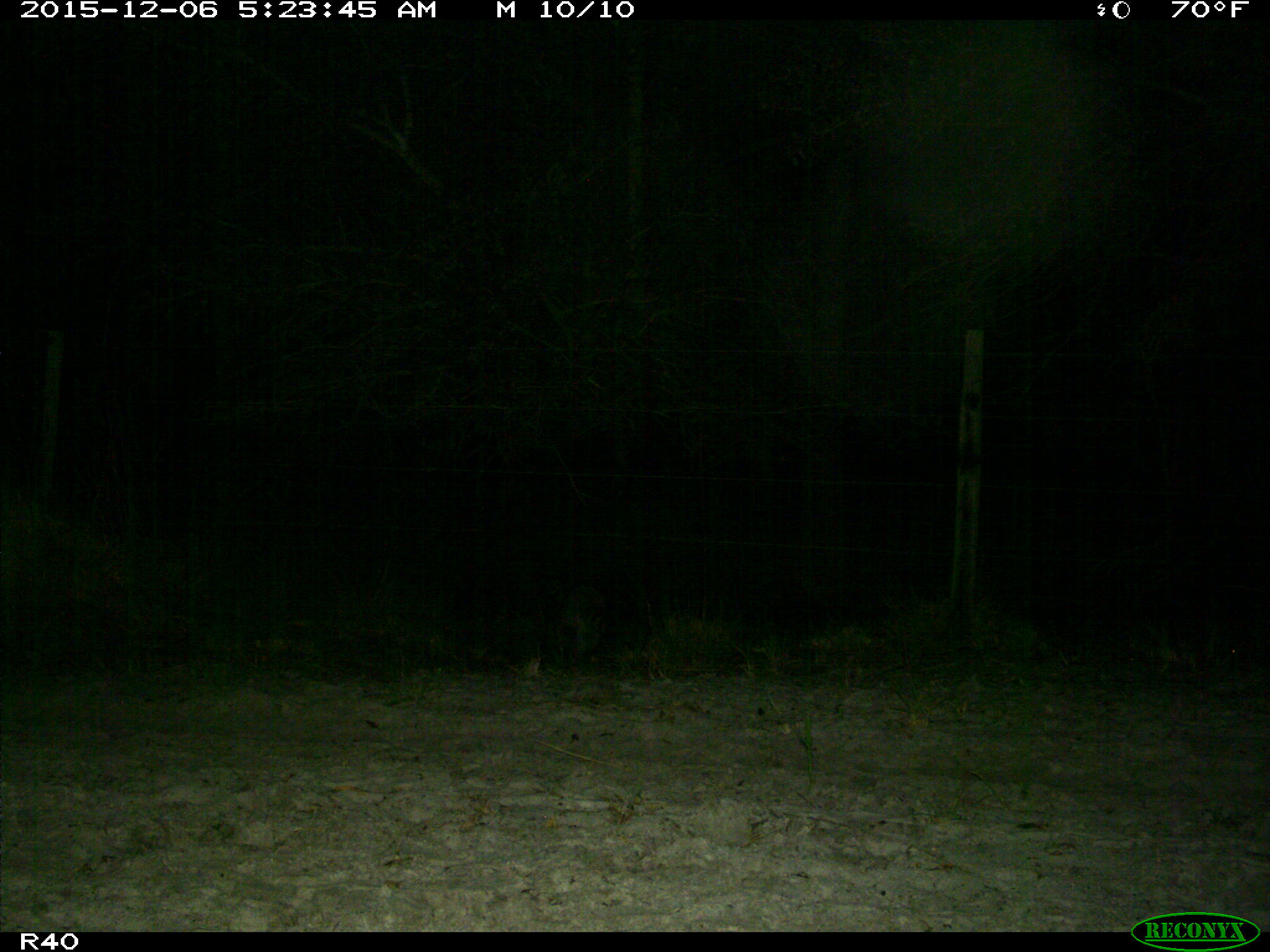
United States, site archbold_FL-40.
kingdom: Animalia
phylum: Chordata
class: Mammalia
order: Carnivora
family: Procyonidae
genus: Procyon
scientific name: Procyon lotor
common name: common raccoon